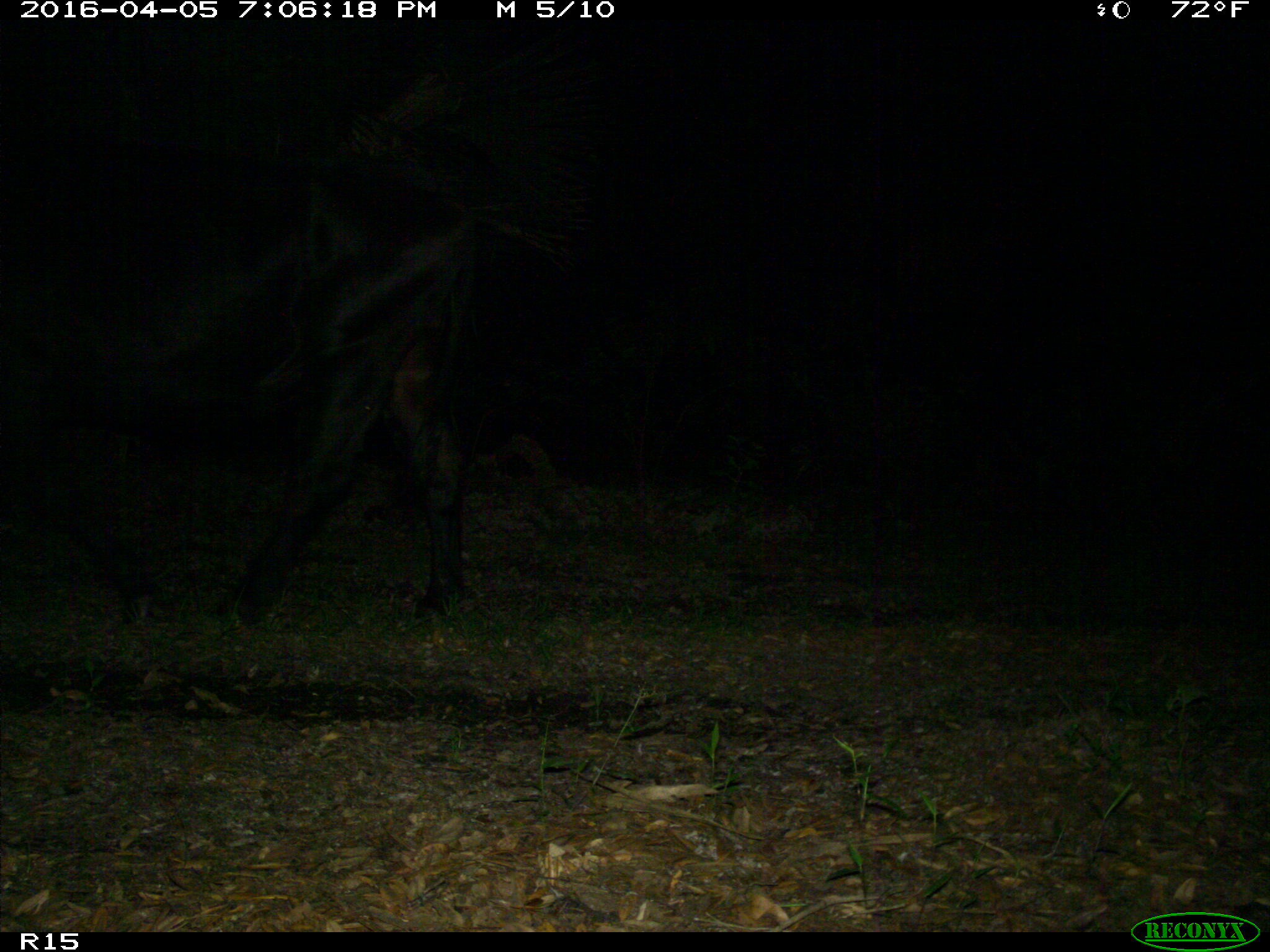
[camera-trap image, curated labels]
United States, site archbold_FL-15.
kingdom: Animalia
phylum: Chordata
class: Mammalia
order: Artiodactyla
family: Bovidae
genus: Bos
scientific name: Bos taurus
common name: domestic cow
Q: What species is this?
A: Bos taurus (domestic cow).